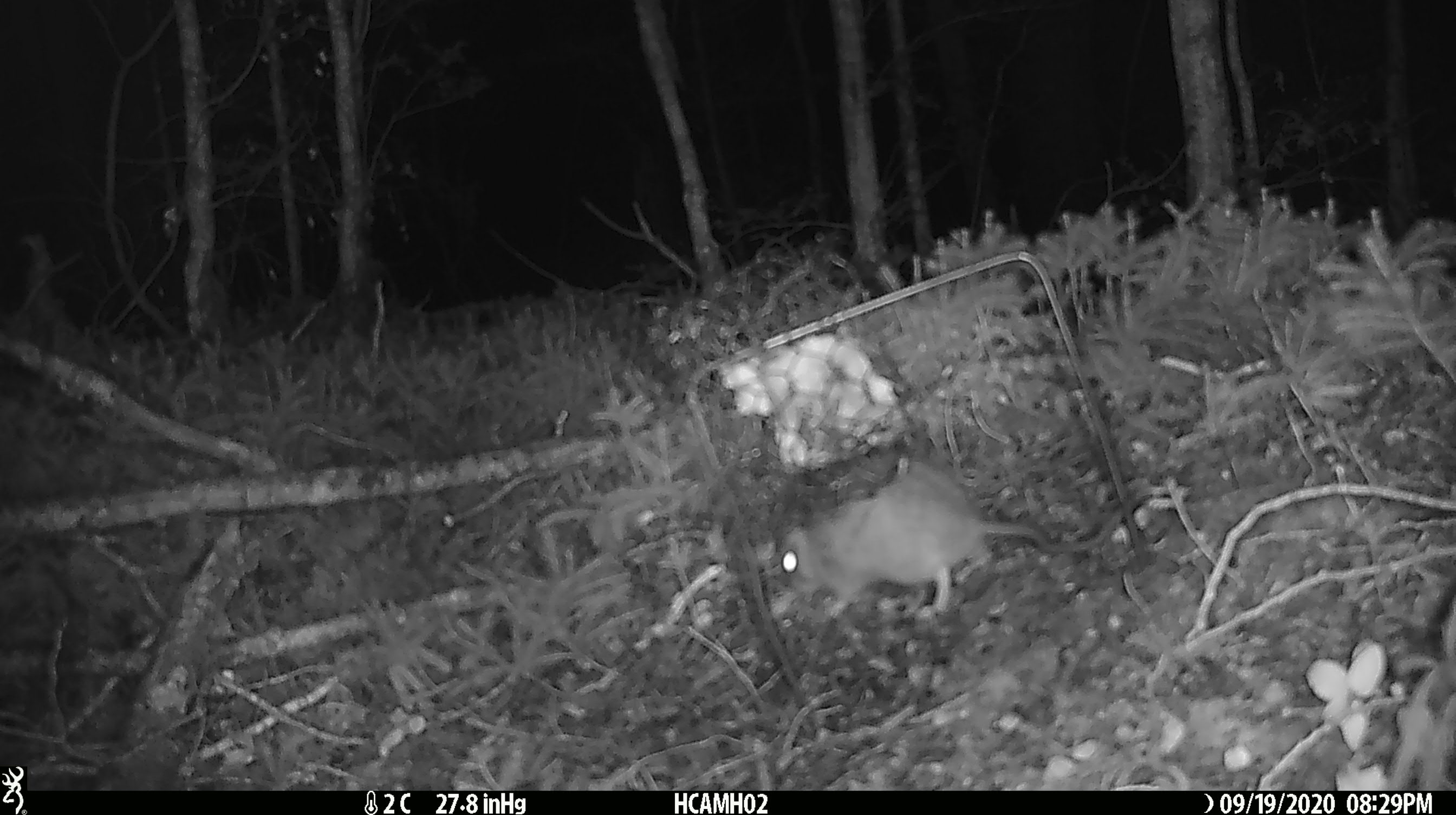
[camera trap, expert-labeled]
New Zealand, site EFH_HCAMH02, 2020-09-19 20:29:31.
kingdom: Animalia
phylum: Chordata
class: Mammalia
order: Rodentia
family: Muridae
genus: Mus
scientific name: Mus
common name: mouse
Mouse (Mus).